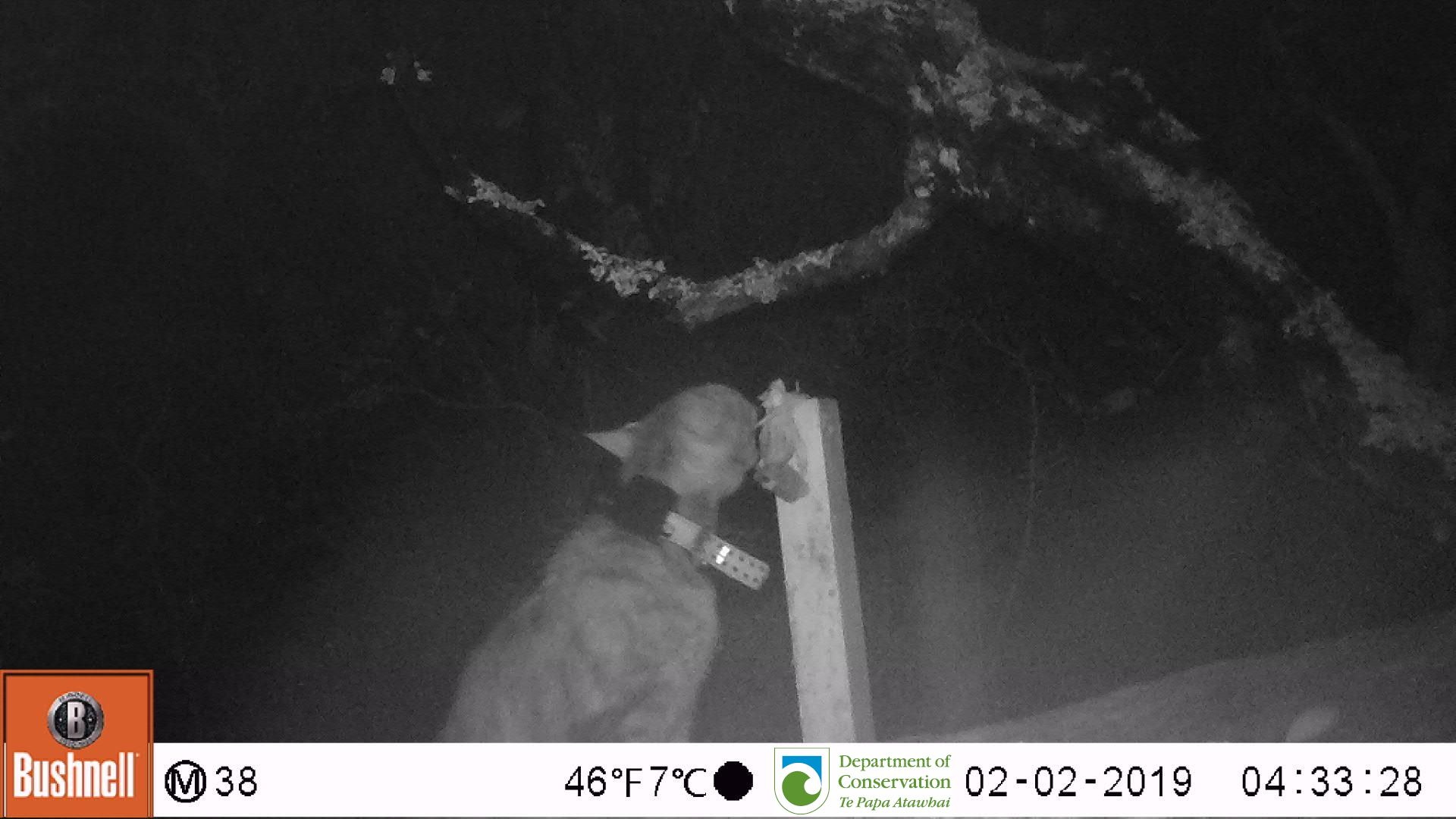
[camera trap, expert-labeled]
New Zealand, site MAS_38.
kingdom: Animalia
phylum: Chordata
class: Mammalia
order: Carnivora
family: Felidae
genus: Felis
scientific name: Felis catus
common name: domestic cat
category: cat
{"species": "cat (domestic cat) (Felis catus)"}